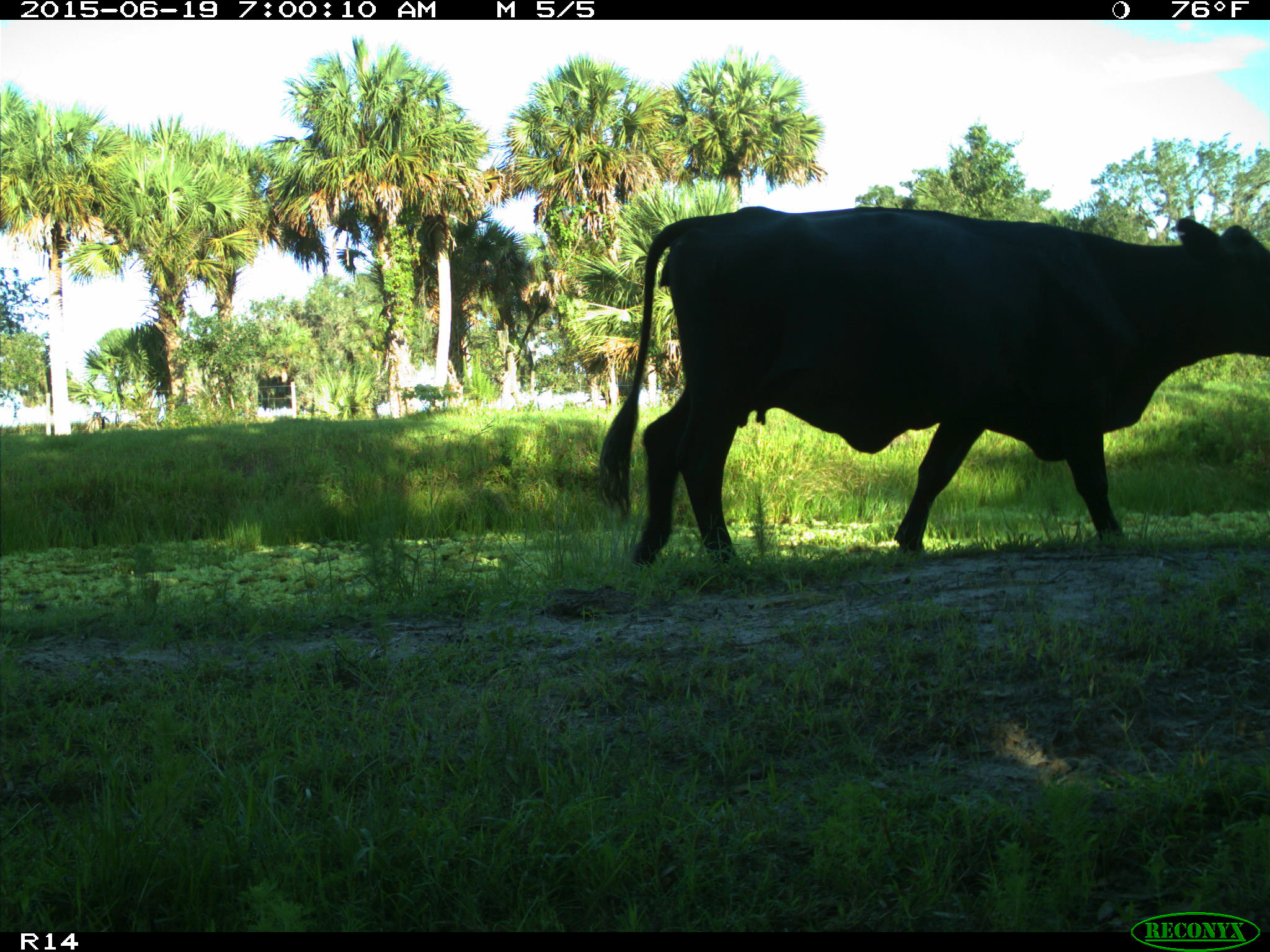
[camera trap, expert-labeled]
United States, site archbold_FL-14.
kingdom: Animalia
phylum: Chordata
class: Mammalia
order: Artiodactyla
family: Bovidae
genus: Bos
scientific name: Bos taurus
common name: domestic cow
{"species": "Bos taurus (domestic cow)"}